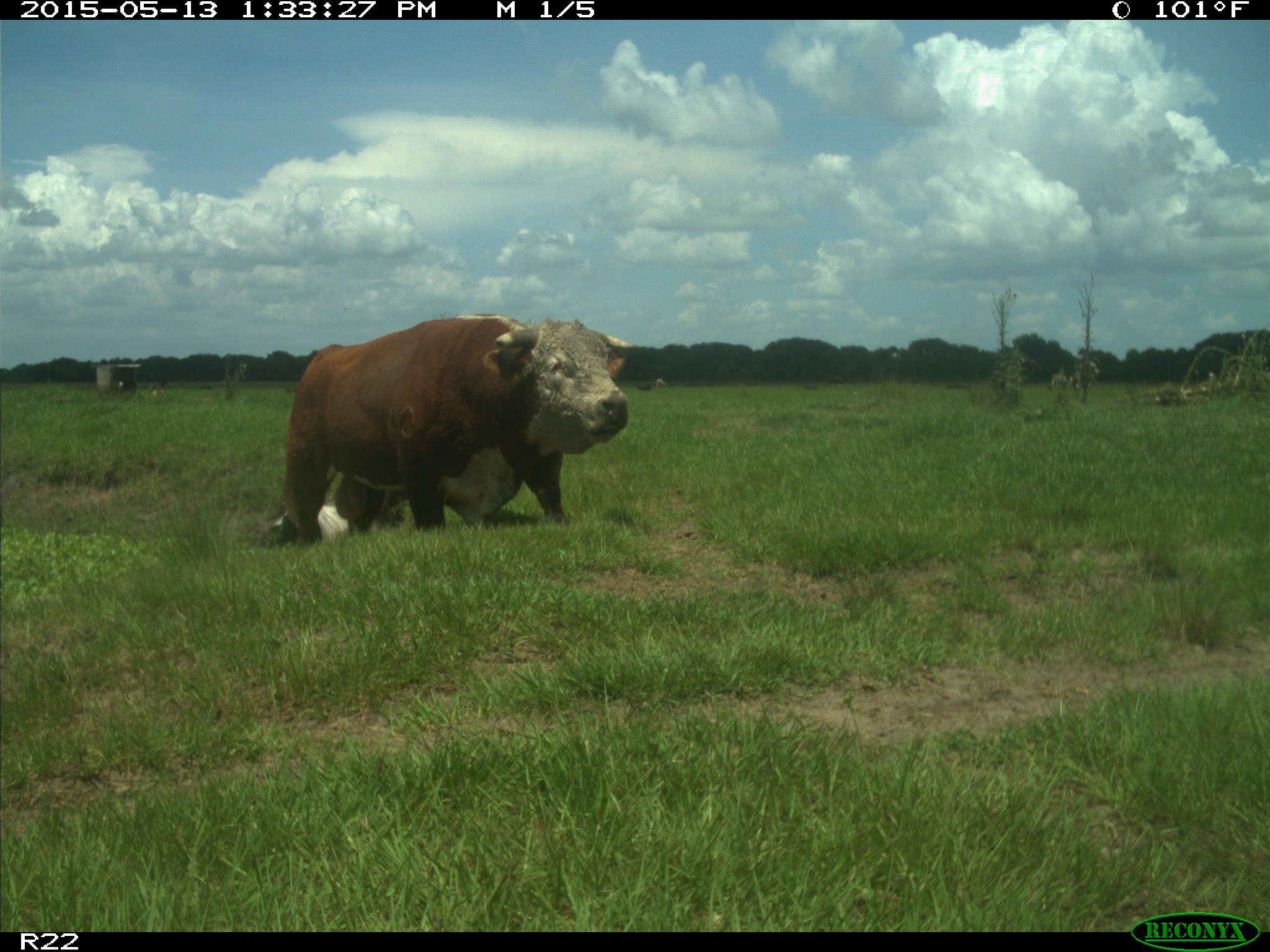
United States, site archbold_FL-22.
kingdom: Animalia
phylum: Chordata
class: Mammalia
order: Artiodactyla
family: Bovidae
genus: Bos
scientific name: Bos taurus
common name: domestic cow